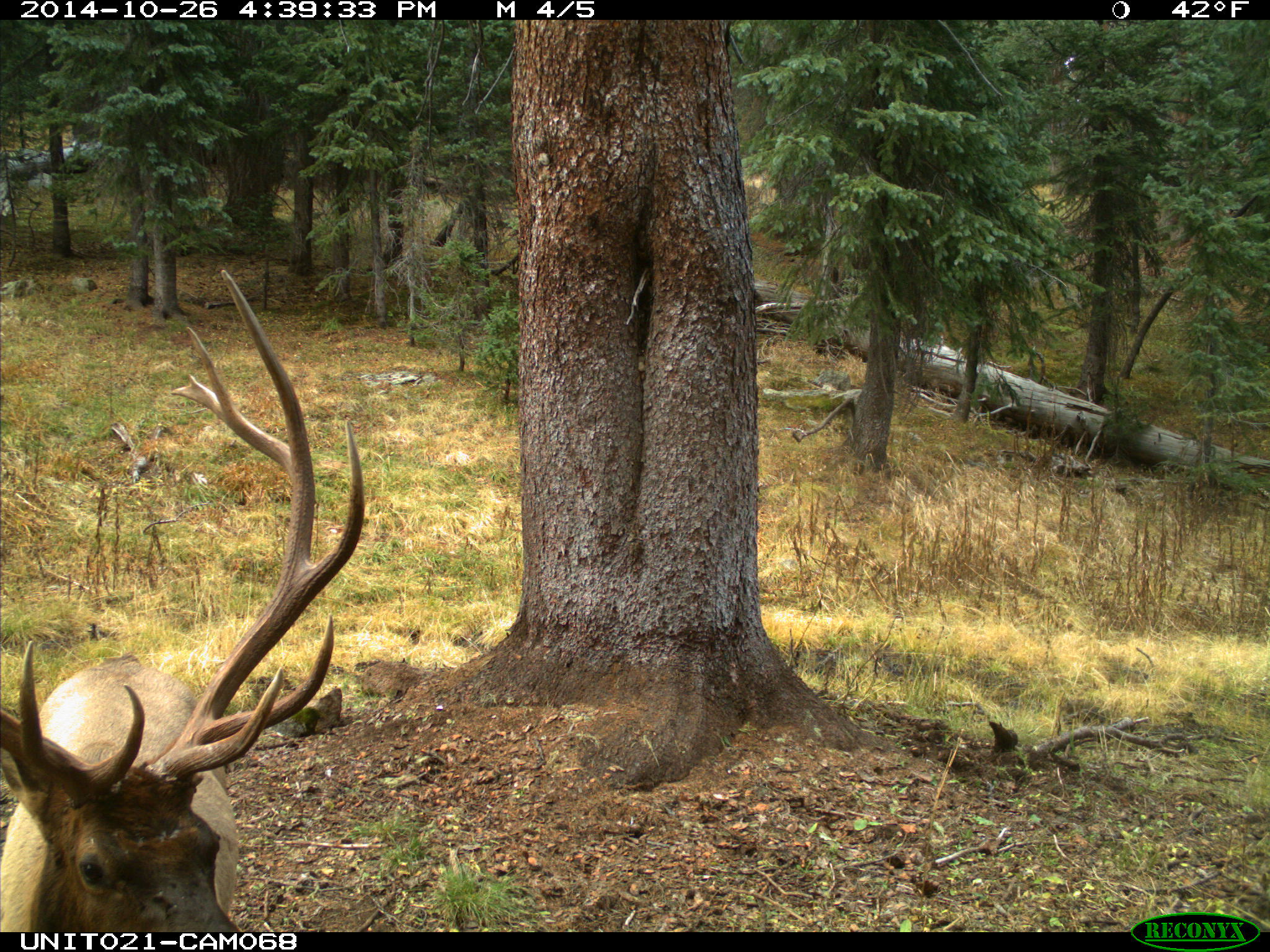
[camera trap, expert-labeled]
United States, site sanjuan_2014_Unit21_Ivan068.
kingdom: Animalia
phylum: Chordata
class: Mammalia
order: Artiodactyla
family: Cervidae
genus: Cervus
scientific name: Cervus elaphus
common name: red deer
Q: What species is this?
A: Cervus elaphus (red deer).